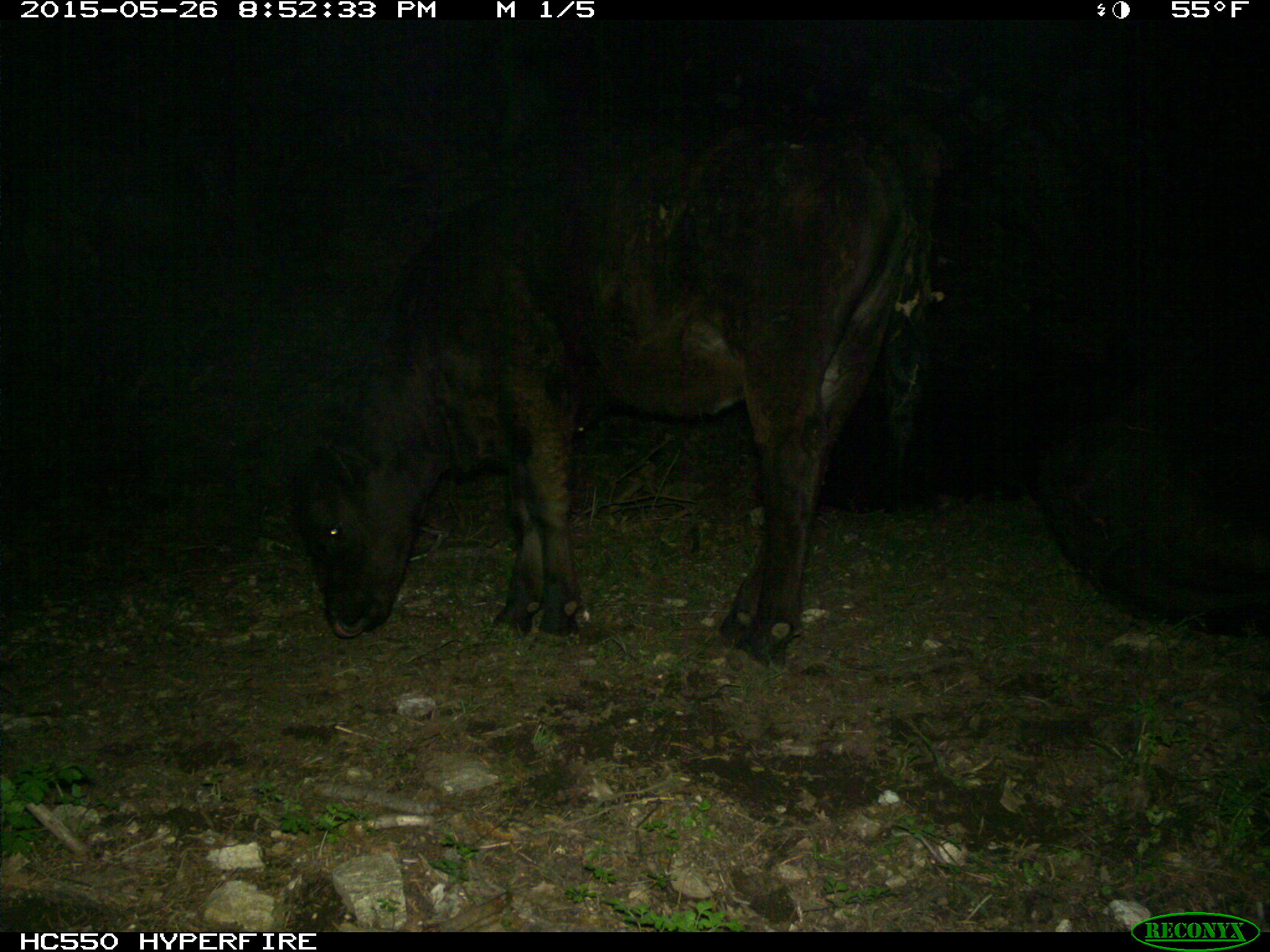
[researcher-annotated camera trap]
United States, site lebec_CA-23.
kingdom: Animalia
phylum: Chordata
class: Mammalia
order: Artiodactyla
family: Bovidae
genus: Bos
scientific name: Bos taurus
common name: domestic cow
Bos taurus (domestic cow).